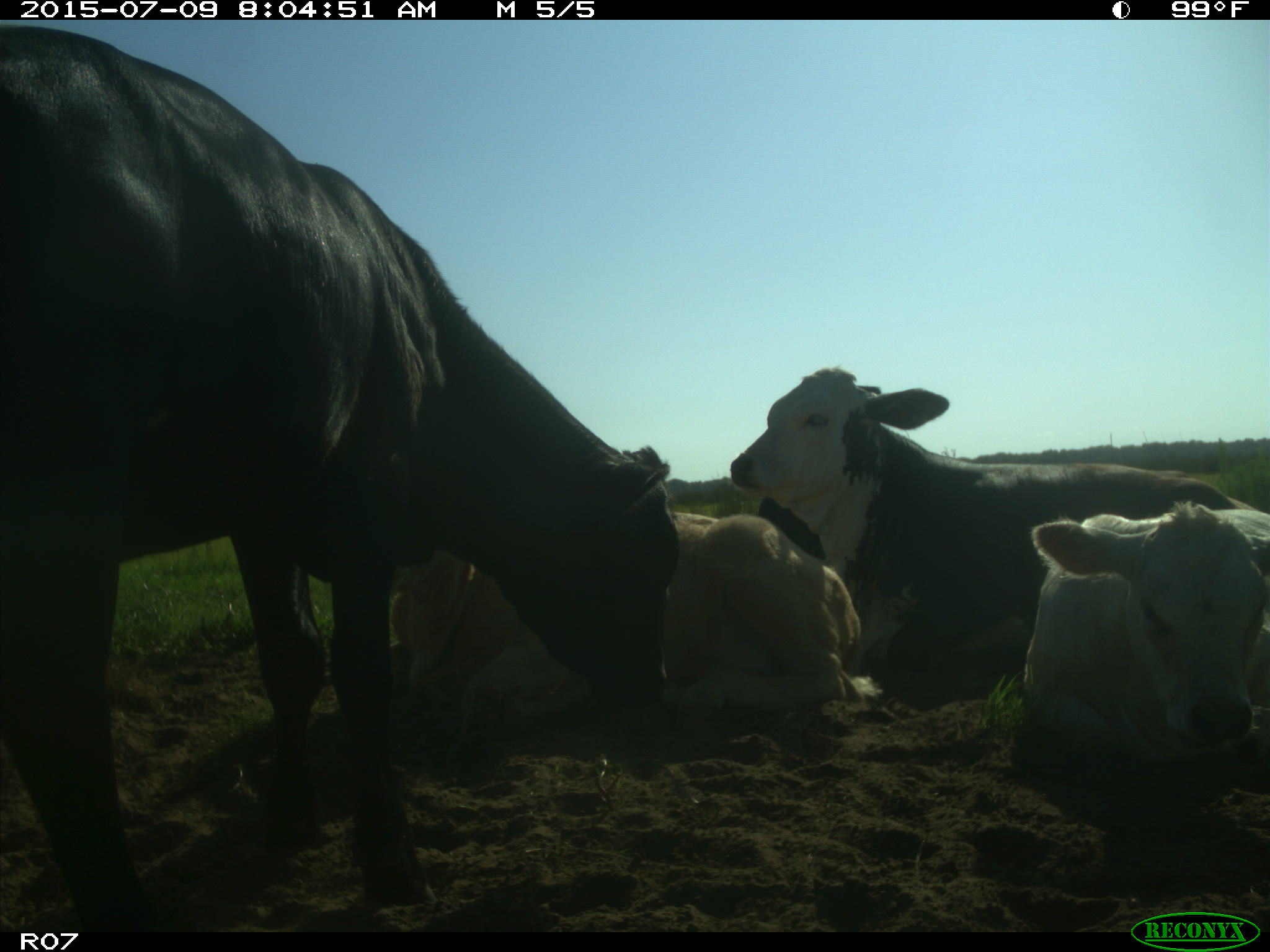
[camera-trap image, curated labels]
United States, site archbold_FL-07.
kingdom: Animalia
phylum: Chordata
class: Mammalia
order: Artiodactyla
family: Bovidae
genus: Bos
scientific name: Bos taurus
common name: domestic cow